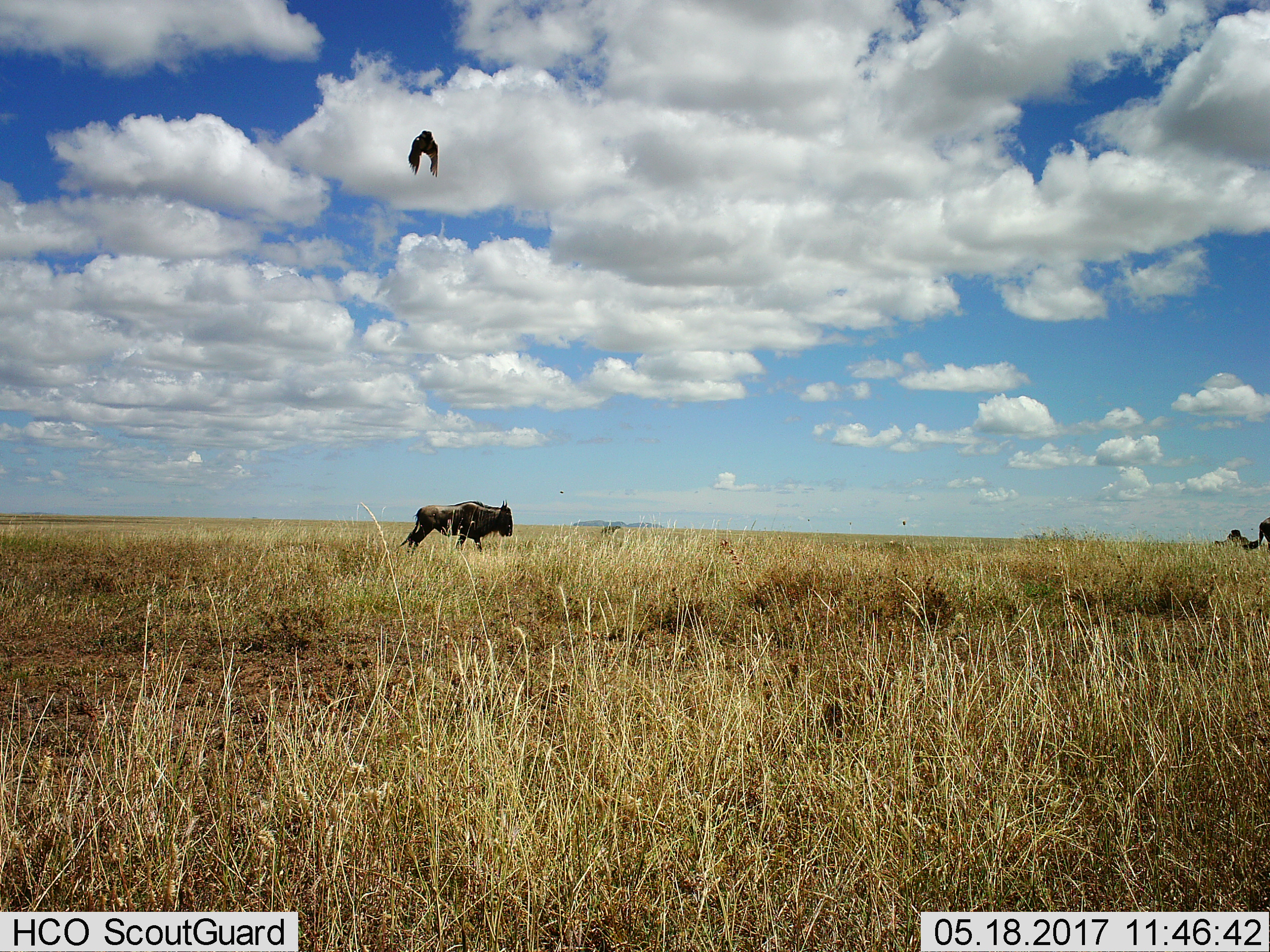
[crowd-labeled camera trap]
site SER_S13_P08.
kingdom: Animalia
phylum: Chordata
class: Aves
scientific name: Aves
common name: bird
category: birdother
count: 1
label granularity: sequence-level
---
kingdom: Animalia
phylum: Chordata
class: Mammalia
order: Artiodactyla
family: Bovidae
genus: Connochaetes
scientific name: Connochaetes taurinus taurinus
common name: blue wildebeest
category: wildebeestblue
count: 1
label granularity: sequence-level